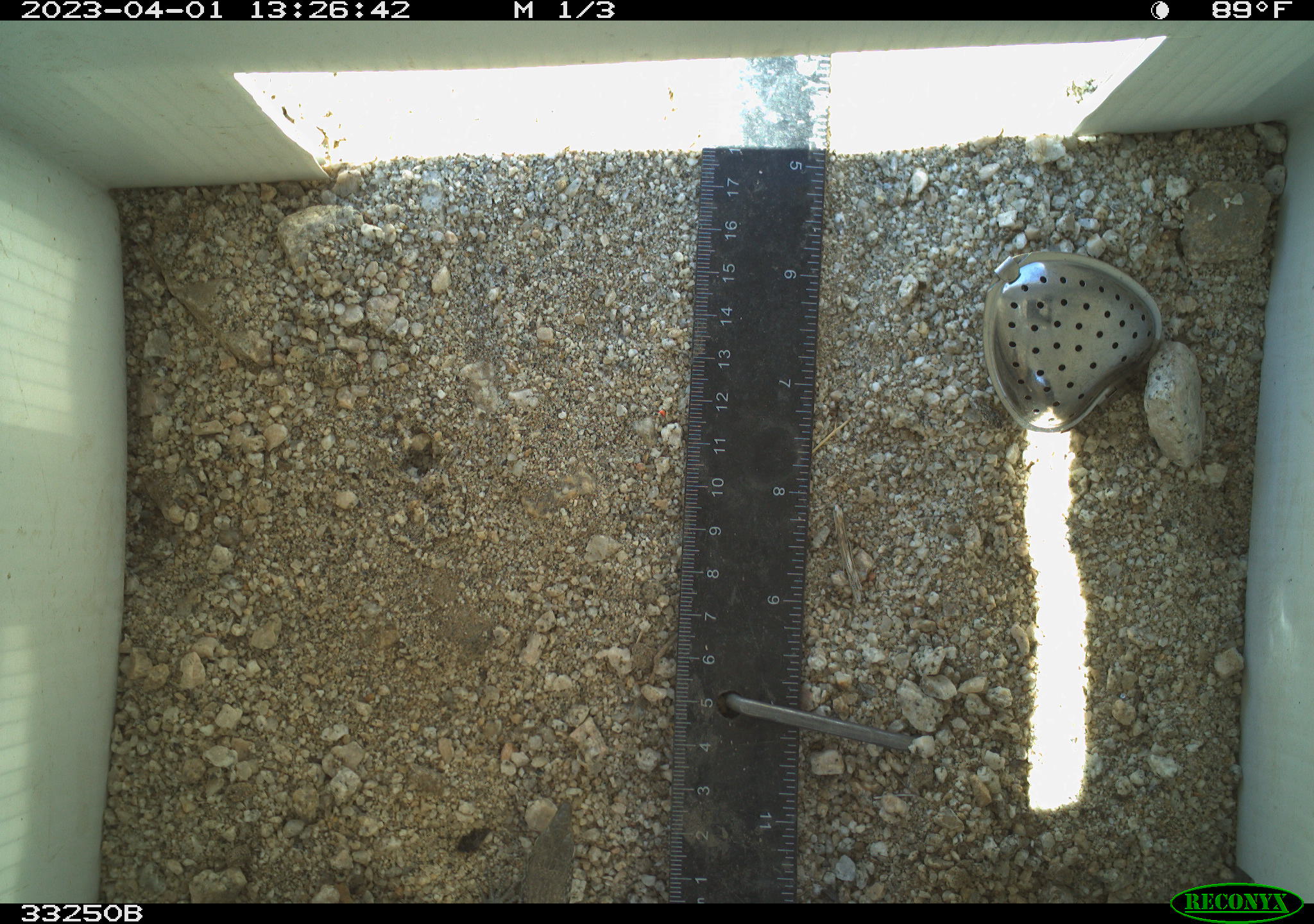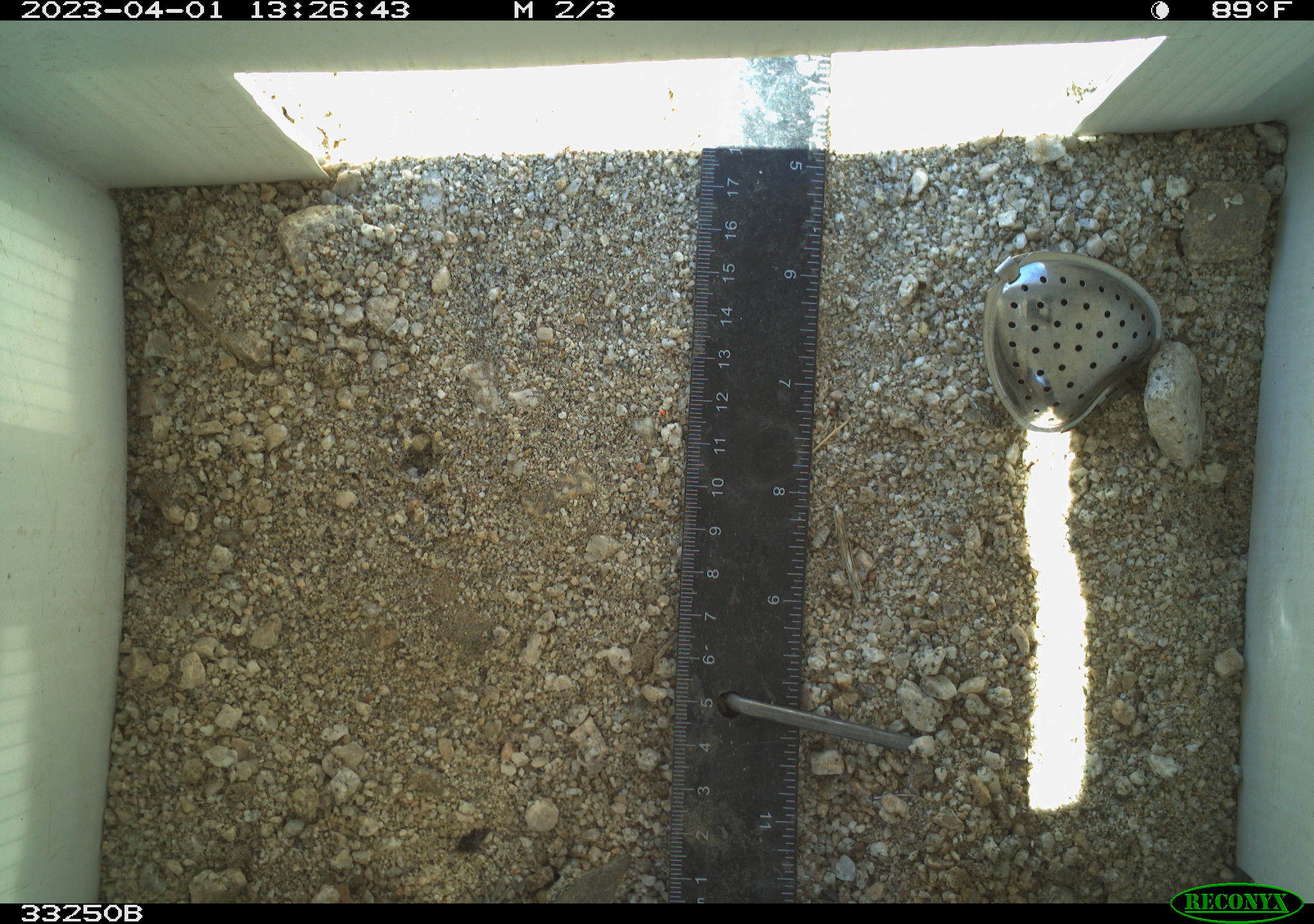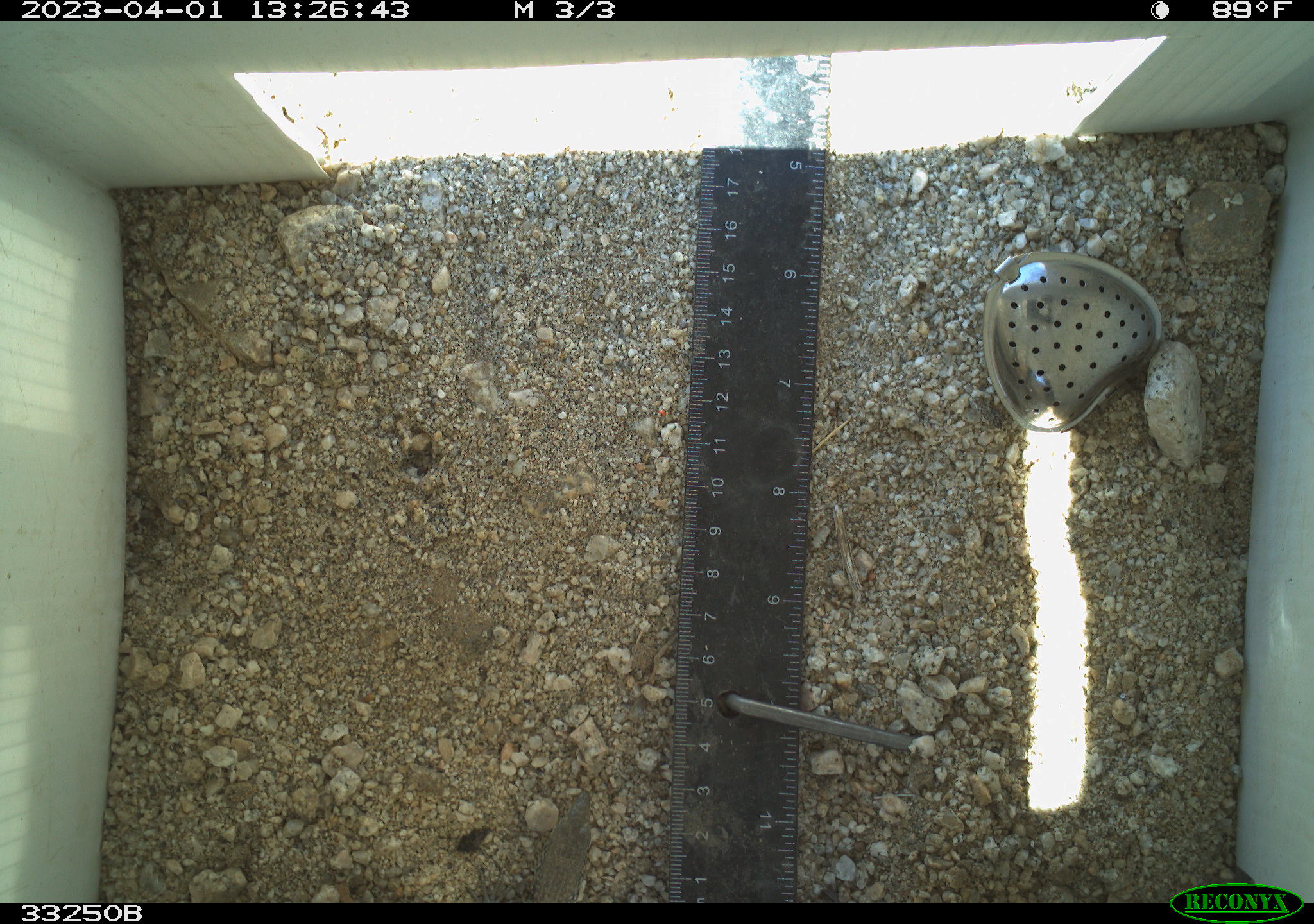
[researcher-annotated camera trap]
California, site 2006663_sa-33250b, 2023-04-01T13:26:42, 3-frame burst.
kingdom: Animalia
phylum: Chordata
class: Reptilia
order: Squamata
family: Teiidae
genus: Aspidoscelis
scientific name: Aspidoscelis tigris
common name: western whiptail